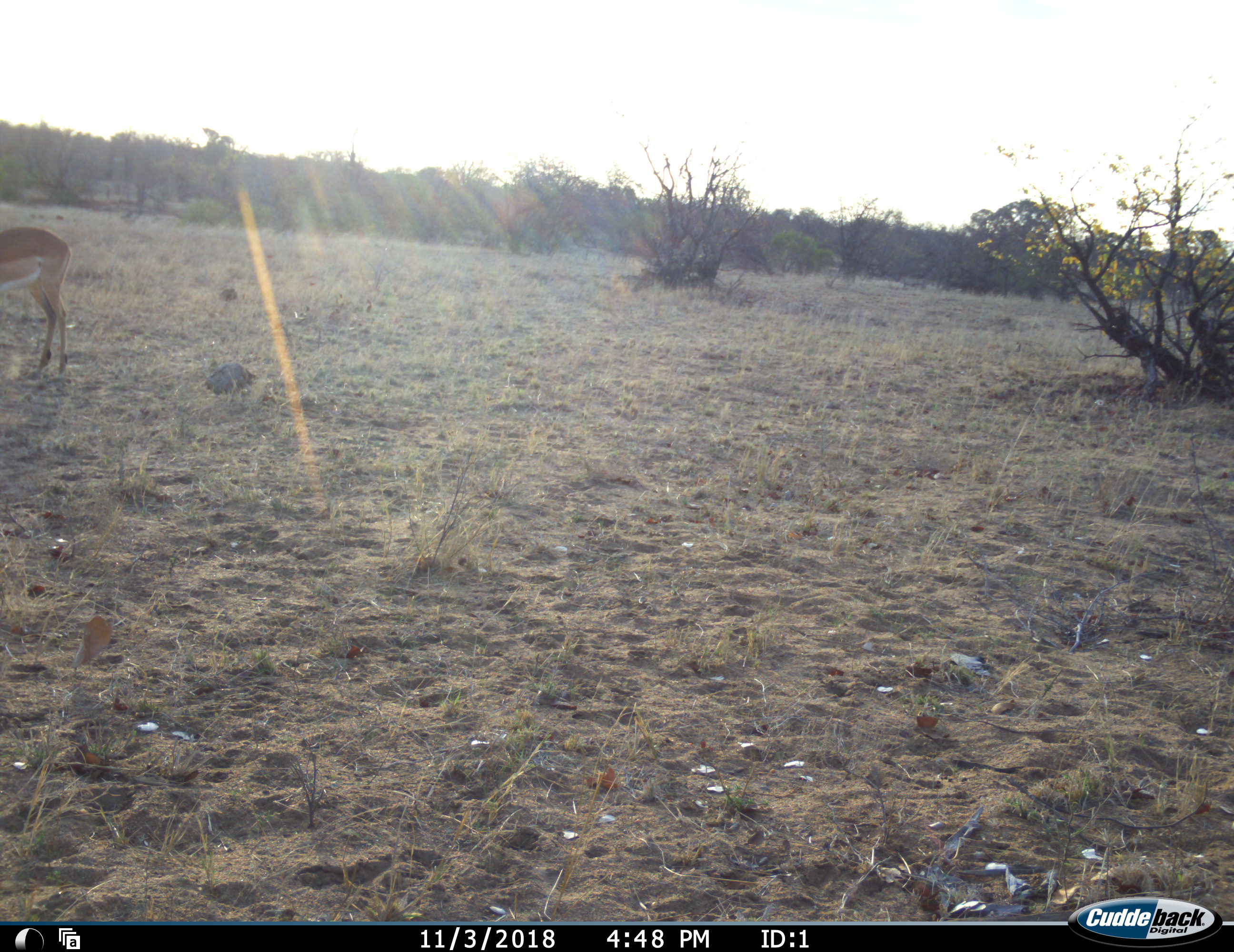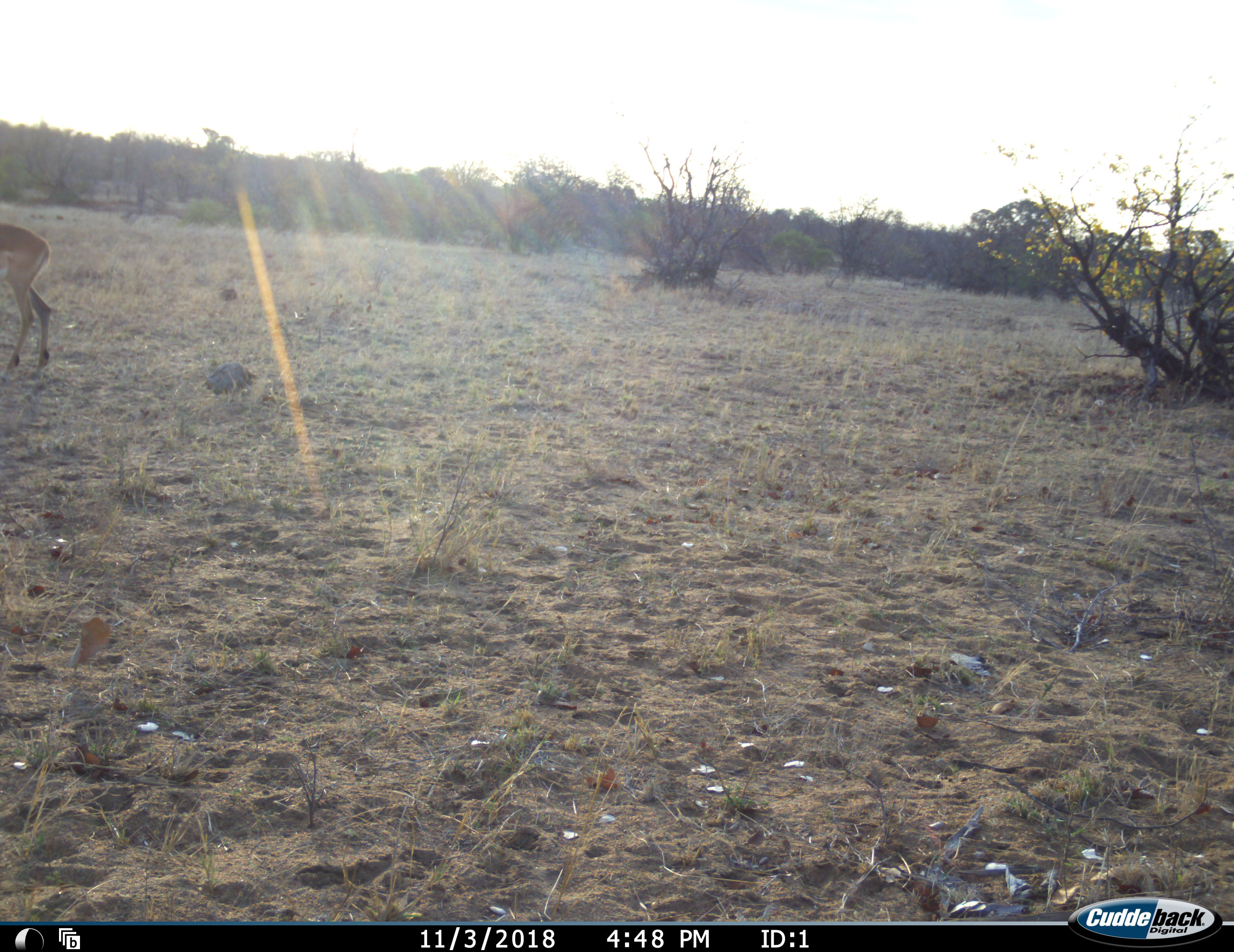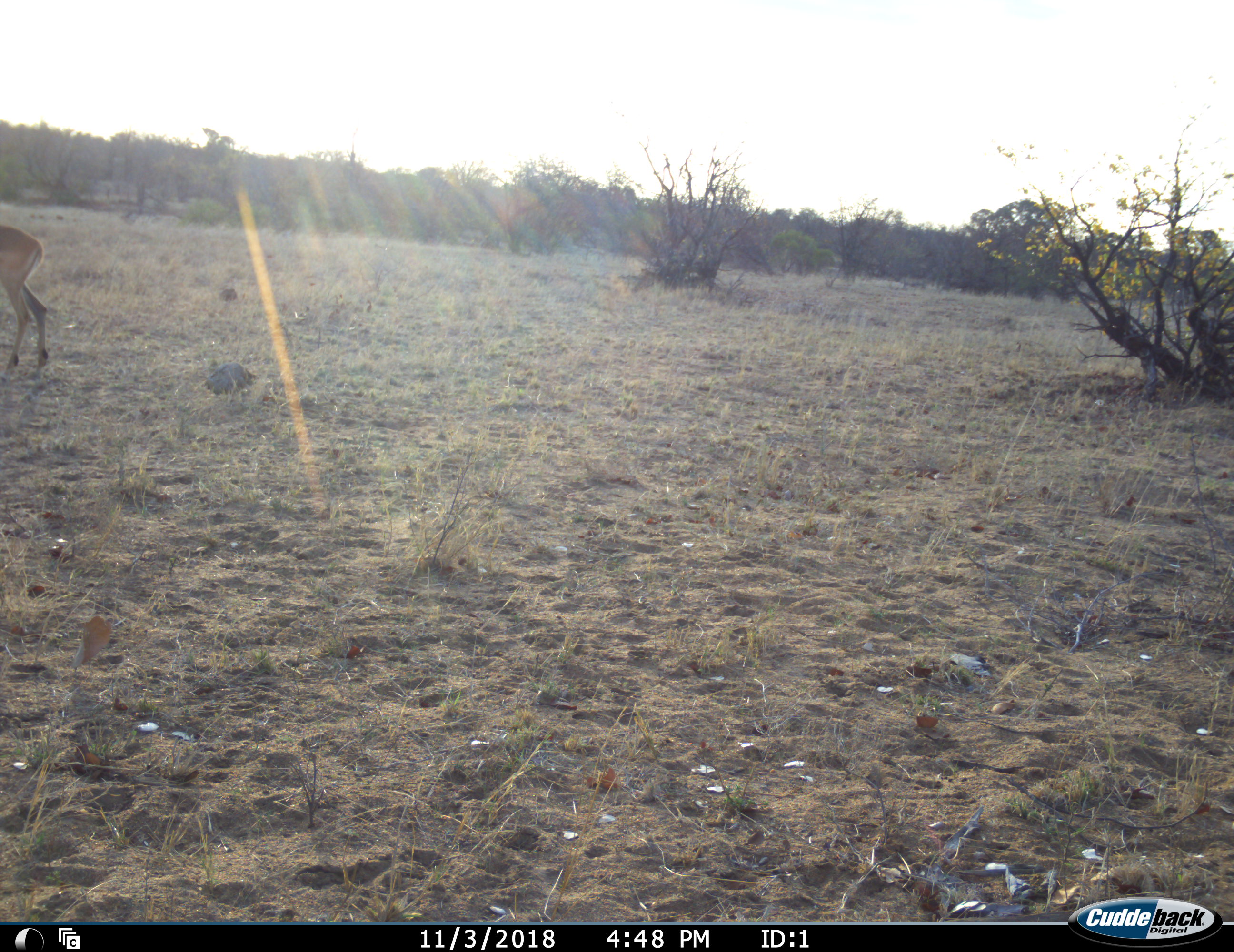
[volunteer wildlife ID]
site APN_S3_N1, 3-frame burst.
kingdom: Animalia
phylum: Chordata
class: Mammalia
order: Artiodactyla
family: Bovidae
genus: Aepyceros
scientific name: Aepyceros melampus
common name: impala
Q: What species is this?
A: Impala (Aepyceros melampus).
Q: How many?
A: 1.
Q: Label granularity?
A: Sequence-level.